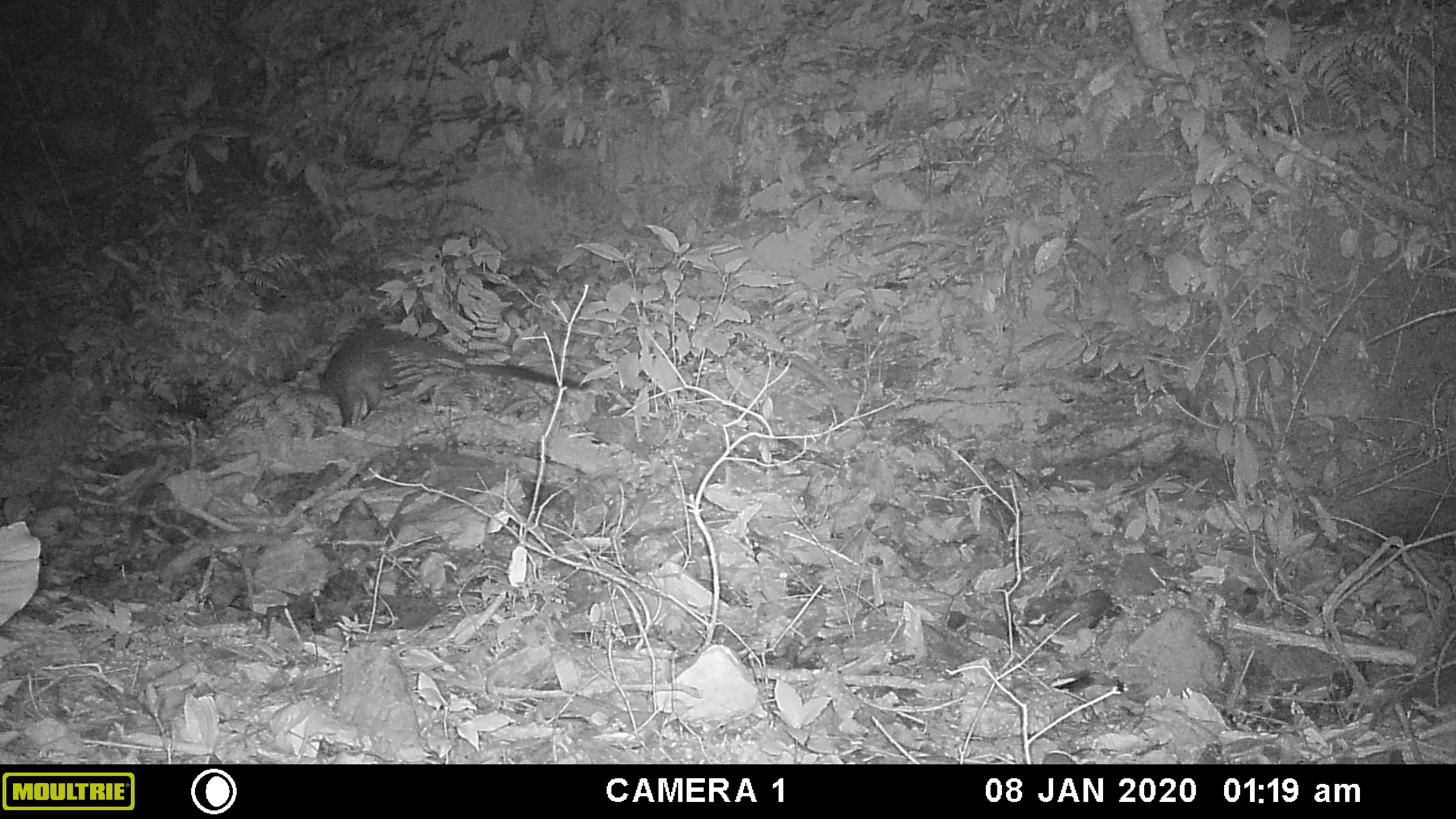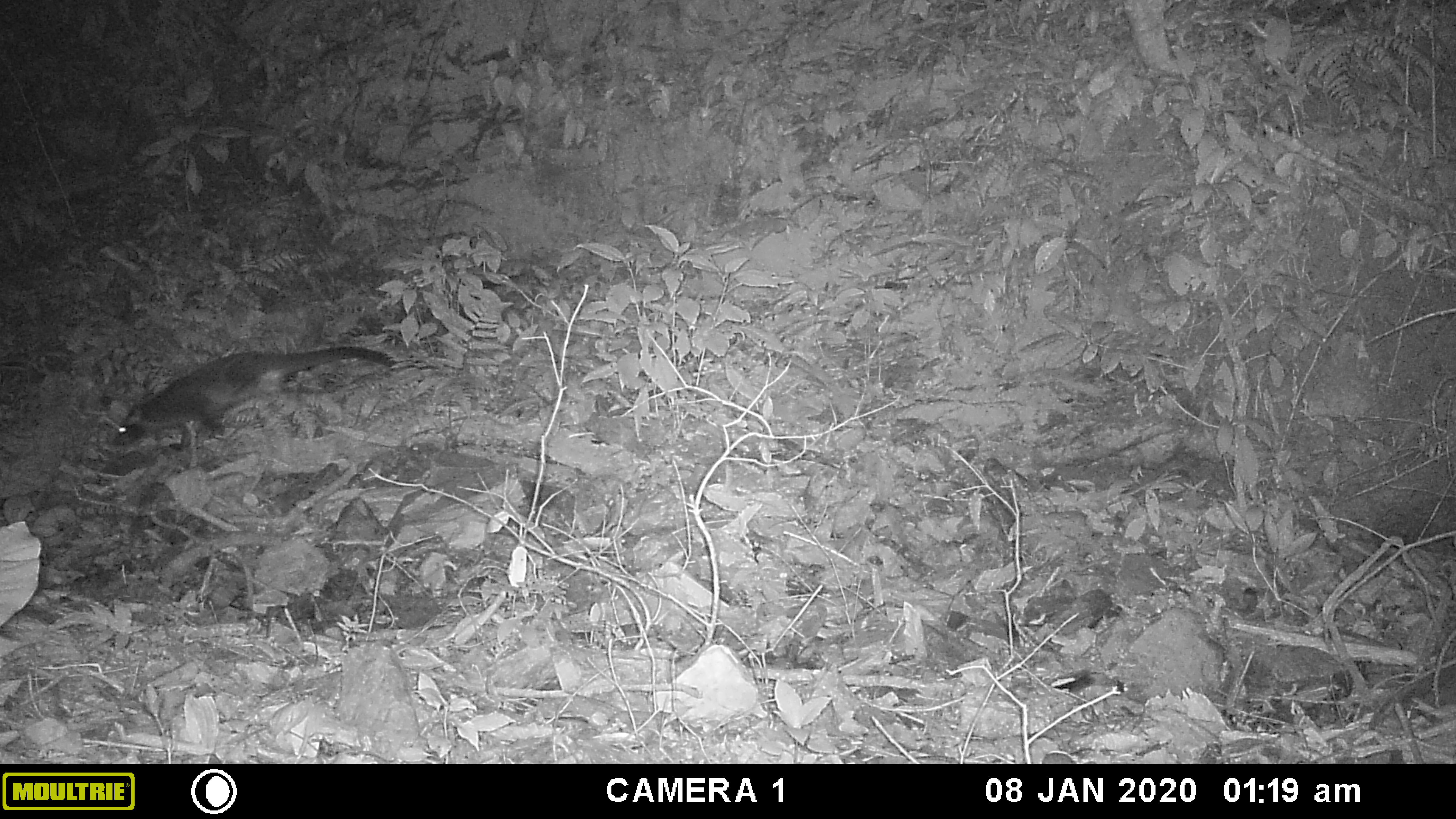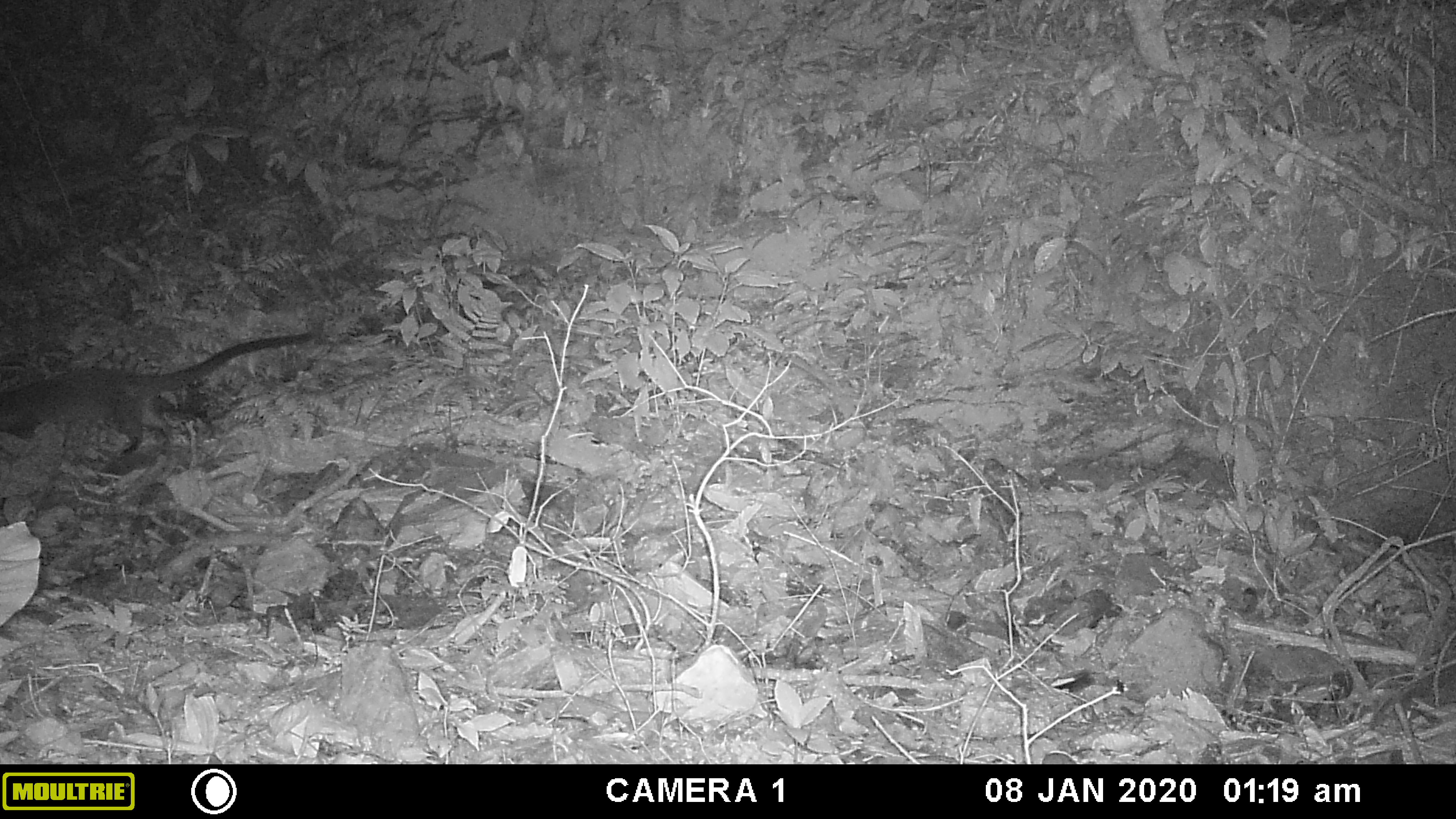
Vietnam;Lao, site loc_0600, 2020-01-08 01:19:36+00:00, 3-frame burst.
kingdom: Animalia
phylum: Chordata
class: Mammalia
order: Carnivora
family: Viverridae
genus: Paguma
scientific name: Paguma larvata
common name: masked palm civet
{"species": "masked palm civet (Paguma larvata)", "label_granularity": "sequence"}